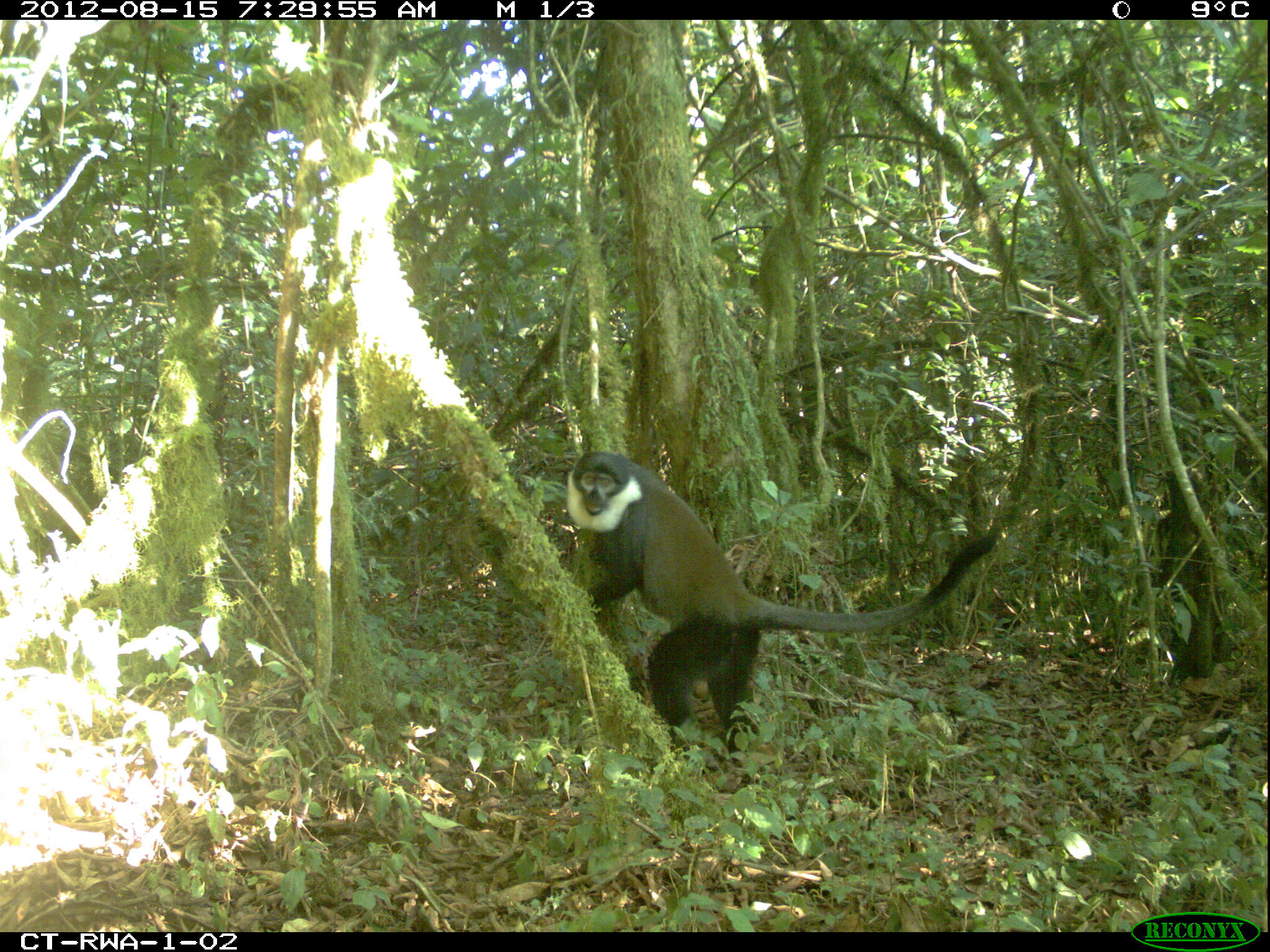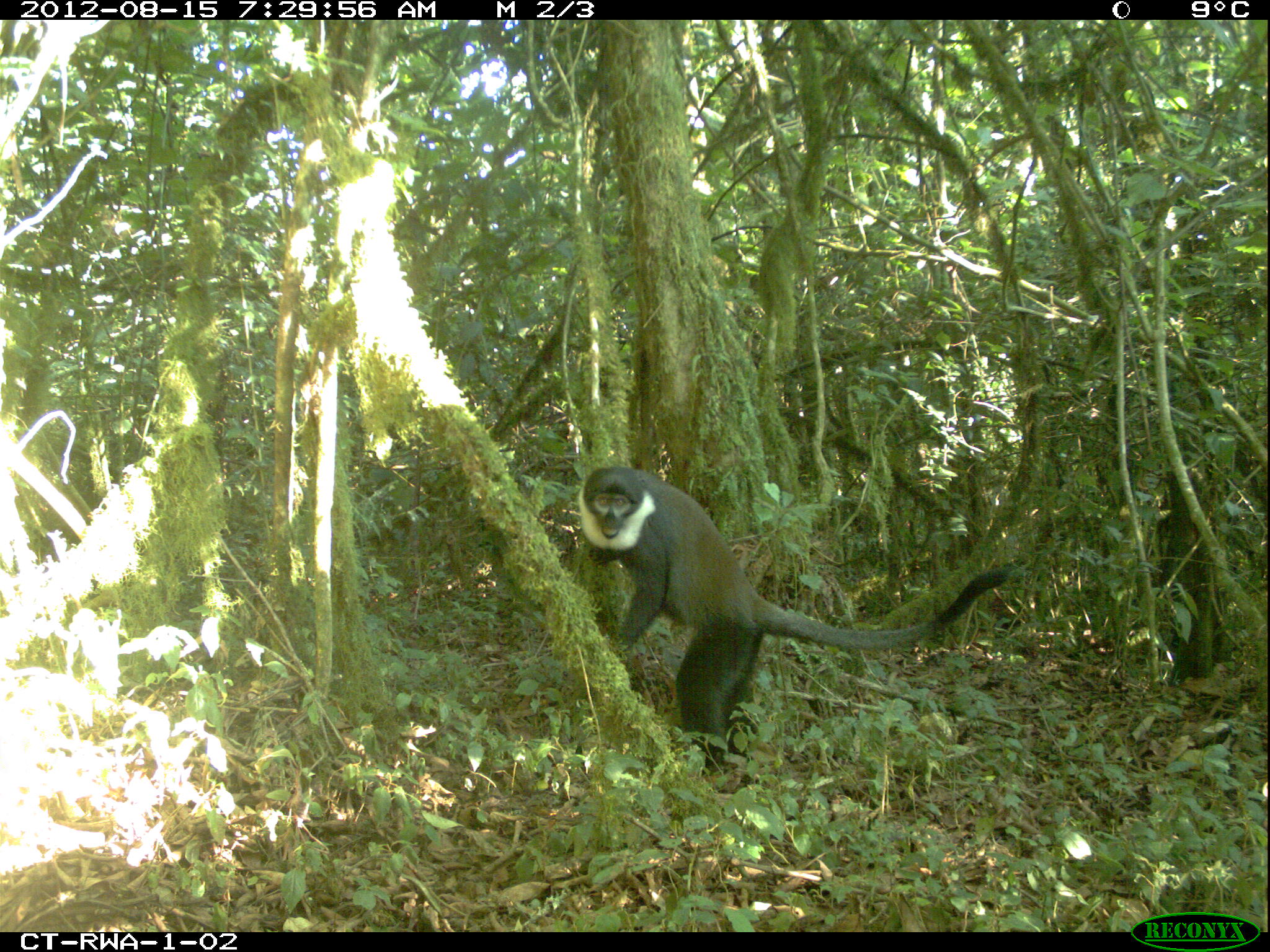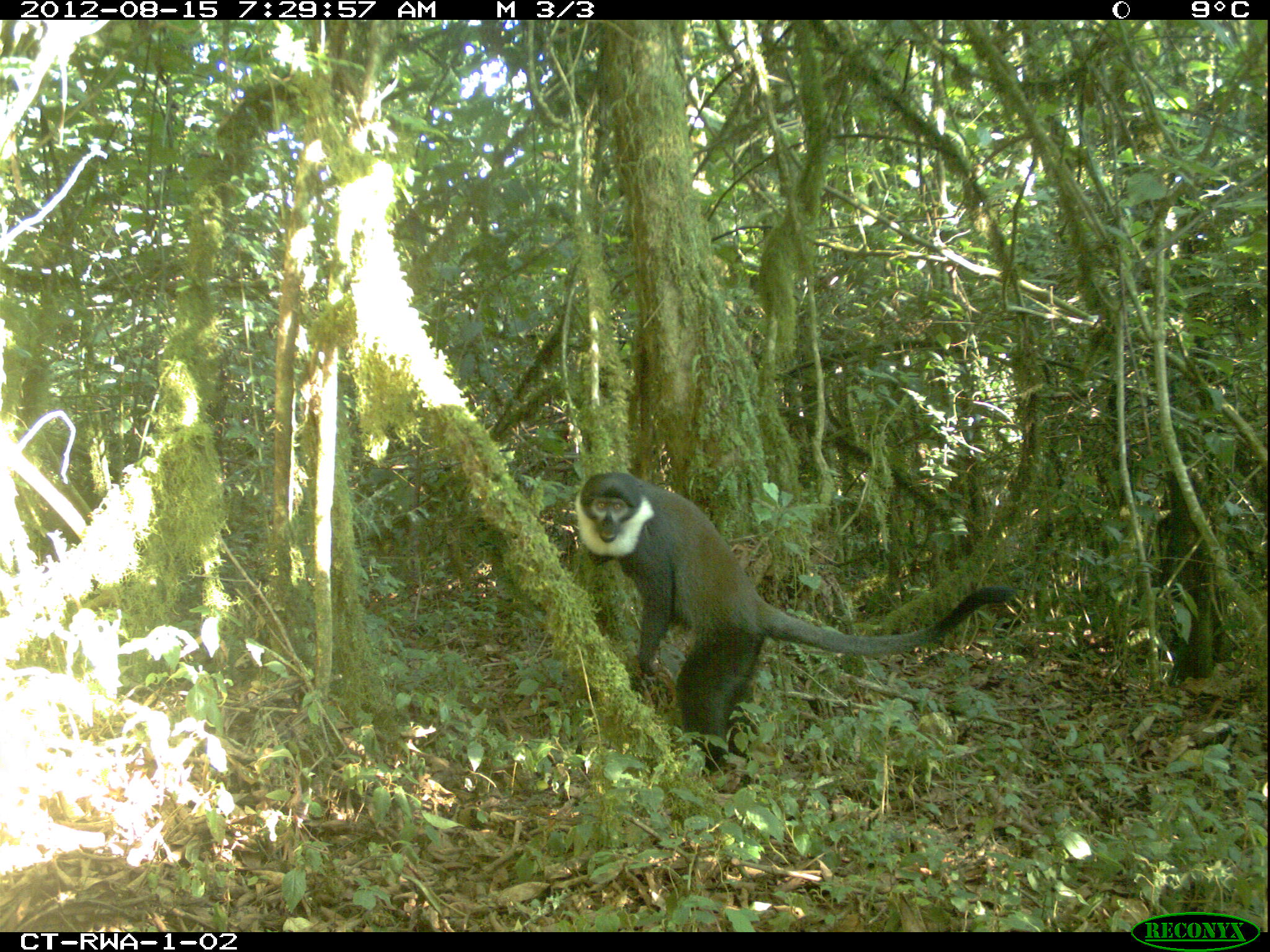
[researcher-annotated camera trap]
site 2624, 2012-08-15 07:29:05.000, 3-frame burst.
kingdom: Animalia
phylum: Chordata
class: Mammalia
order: Primates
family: Cercopithecidae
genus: Allochrocebus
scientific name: Allochrocebus lhoesti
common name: l'hoest's monkey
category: cercopithecus lhoesti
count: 4